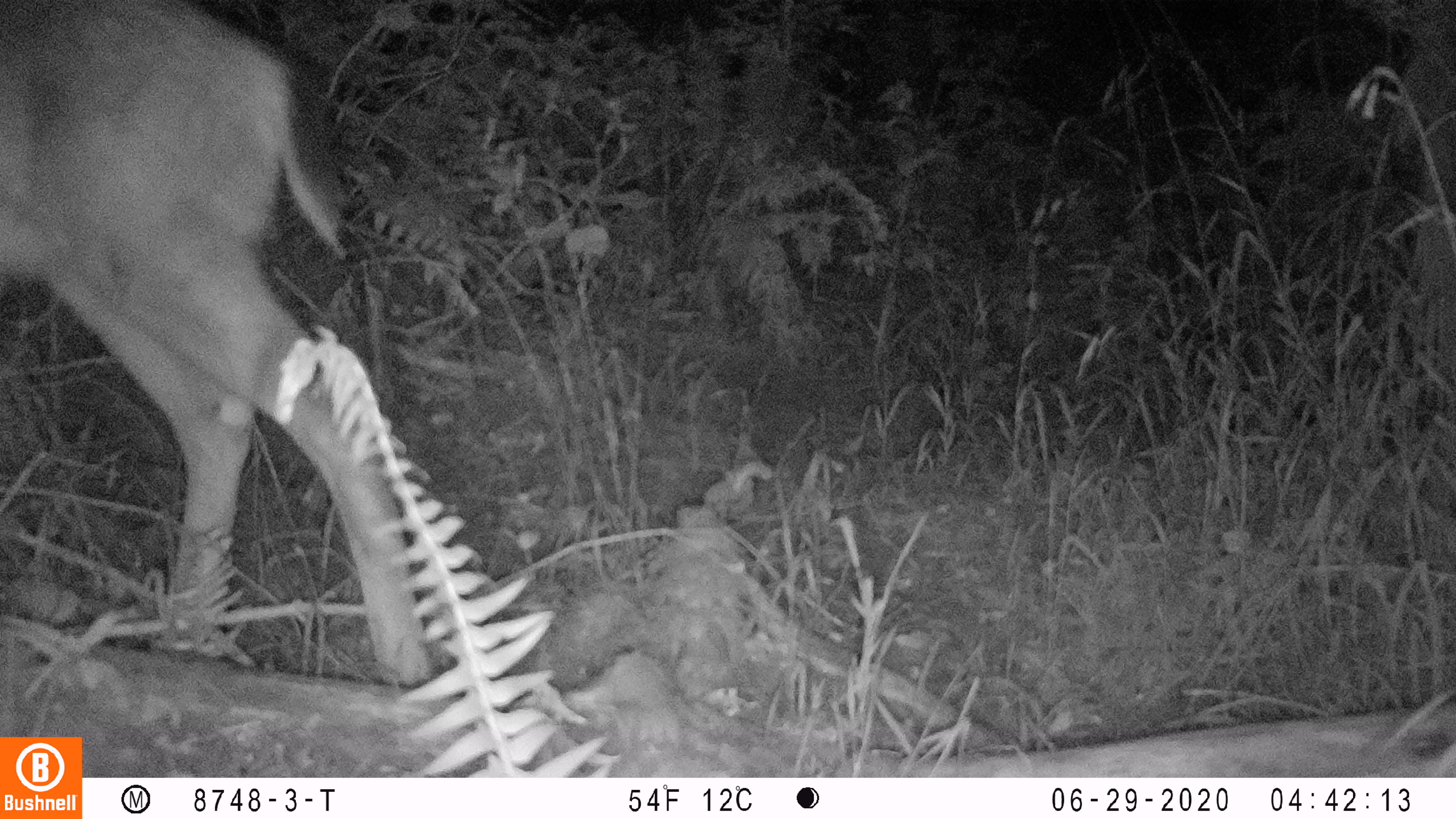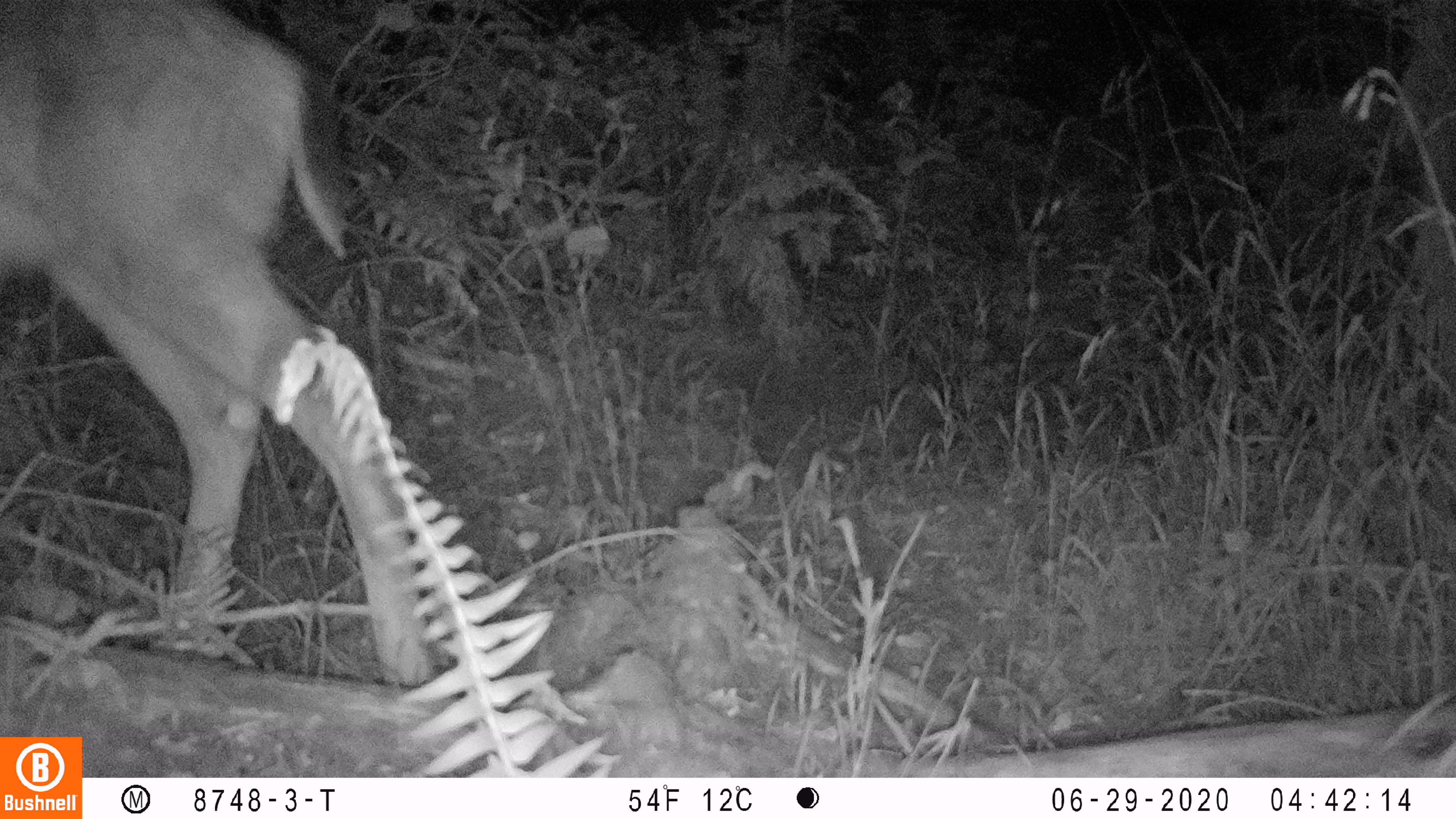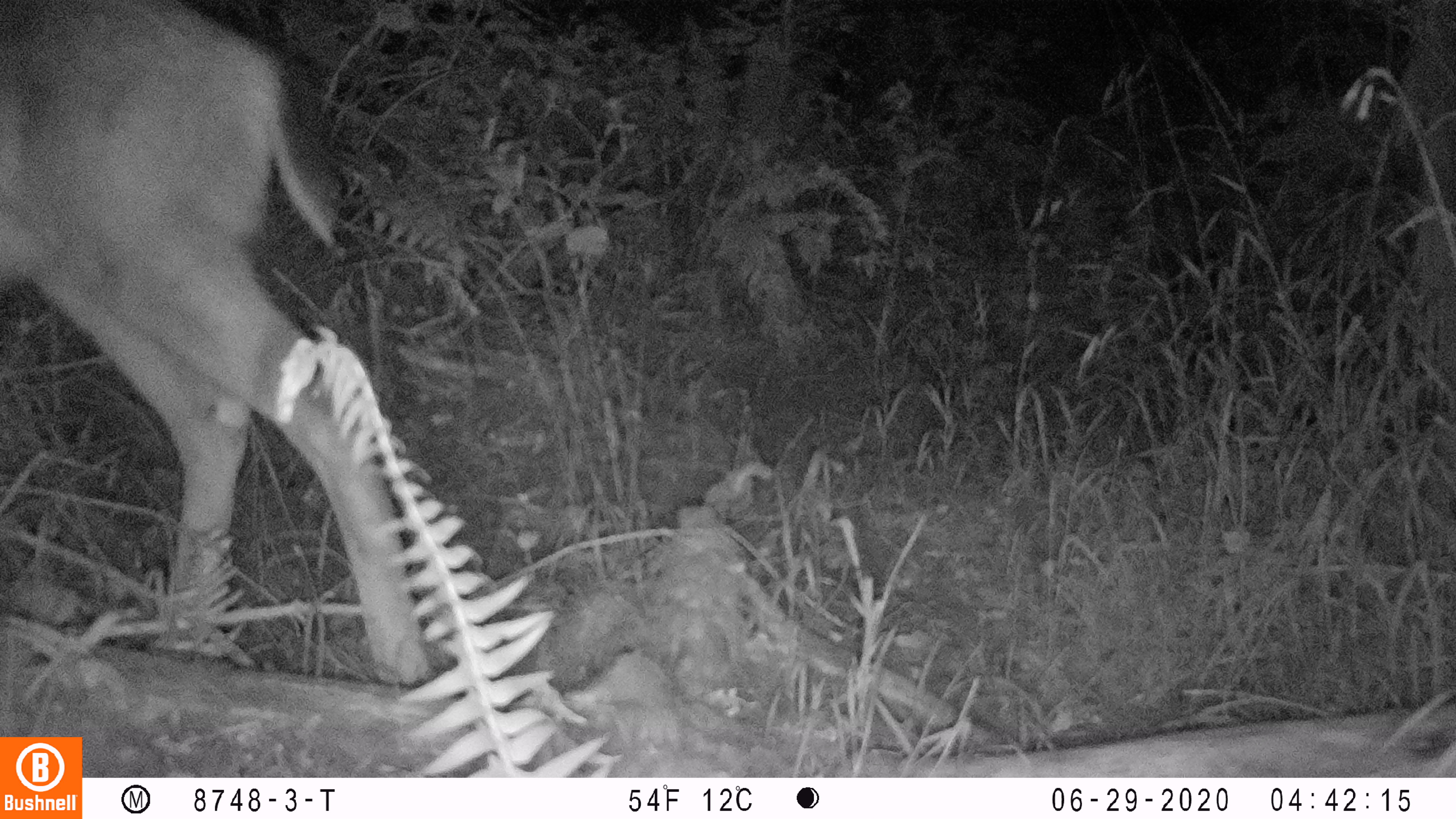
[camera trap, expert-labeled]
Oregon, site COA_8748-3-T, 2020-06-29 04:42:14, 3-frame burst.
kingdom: Animalia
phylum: Chordata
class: Mammalia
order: Artiodactyla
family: Cervidae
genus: Odocoileus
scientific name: Odocoileus hemionus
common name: black-tailed deer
Black-tailed deer (Odocoileus hemionus).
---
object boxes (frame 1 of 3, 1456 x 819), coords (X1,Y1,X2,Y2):
black-tailed deer: (6,2,433,685)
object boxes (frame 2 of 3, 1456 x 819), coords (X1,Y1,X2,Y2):
black-tailed deer: (2,3,438,693)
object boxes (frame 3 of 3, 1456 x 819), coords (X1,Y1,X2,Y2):
black-tailed deer: (0,2,425,685)